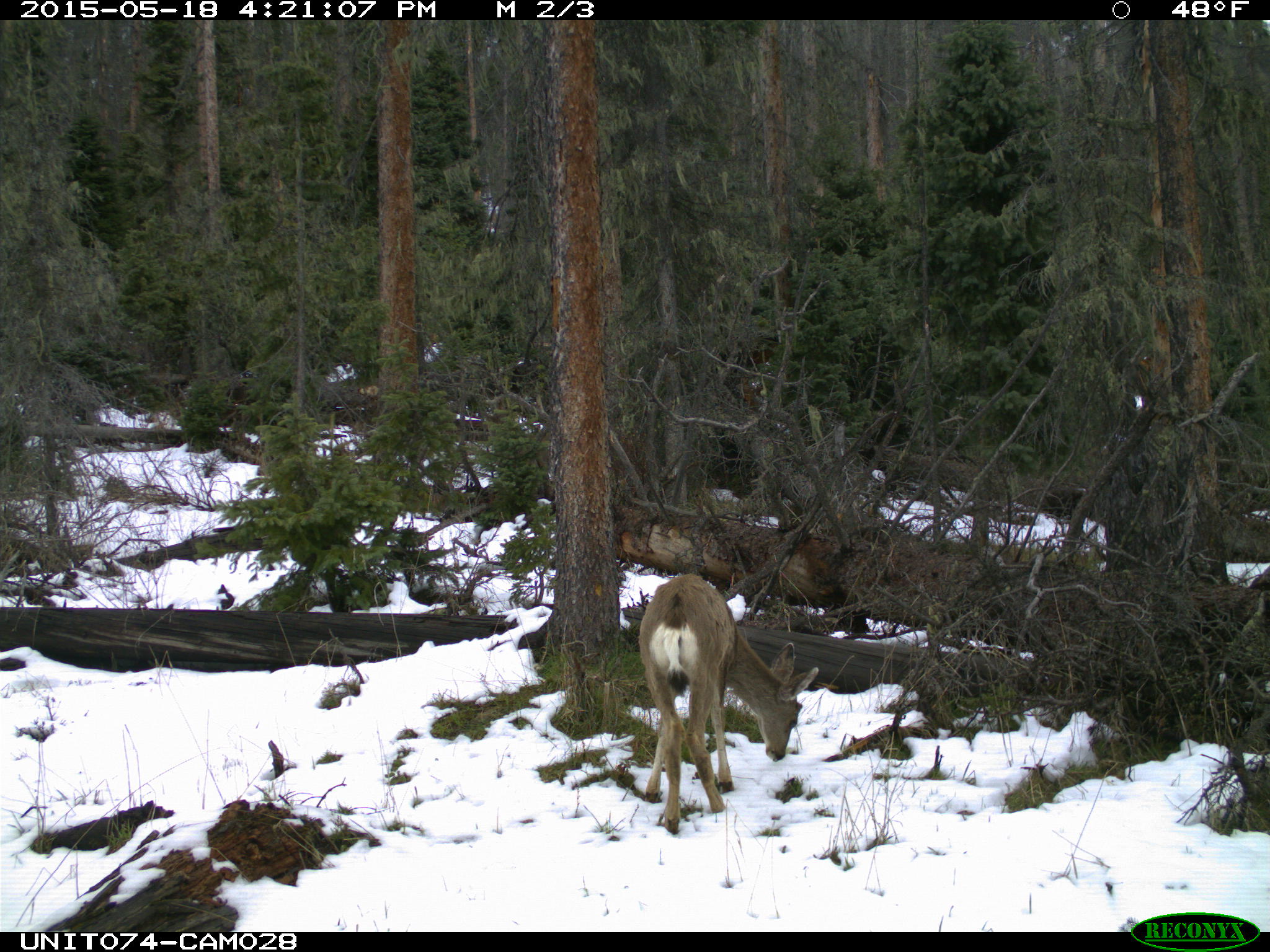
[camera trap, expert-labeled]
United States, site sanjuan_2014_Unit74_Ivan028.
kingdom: Animalia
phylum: Chordata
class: Mammalia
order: Artiodactyla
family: Cervidae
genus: Odocoileus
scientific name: Odocoileus hemionus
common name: mule deer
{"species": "Odocoileus hemionus (mule deer)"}